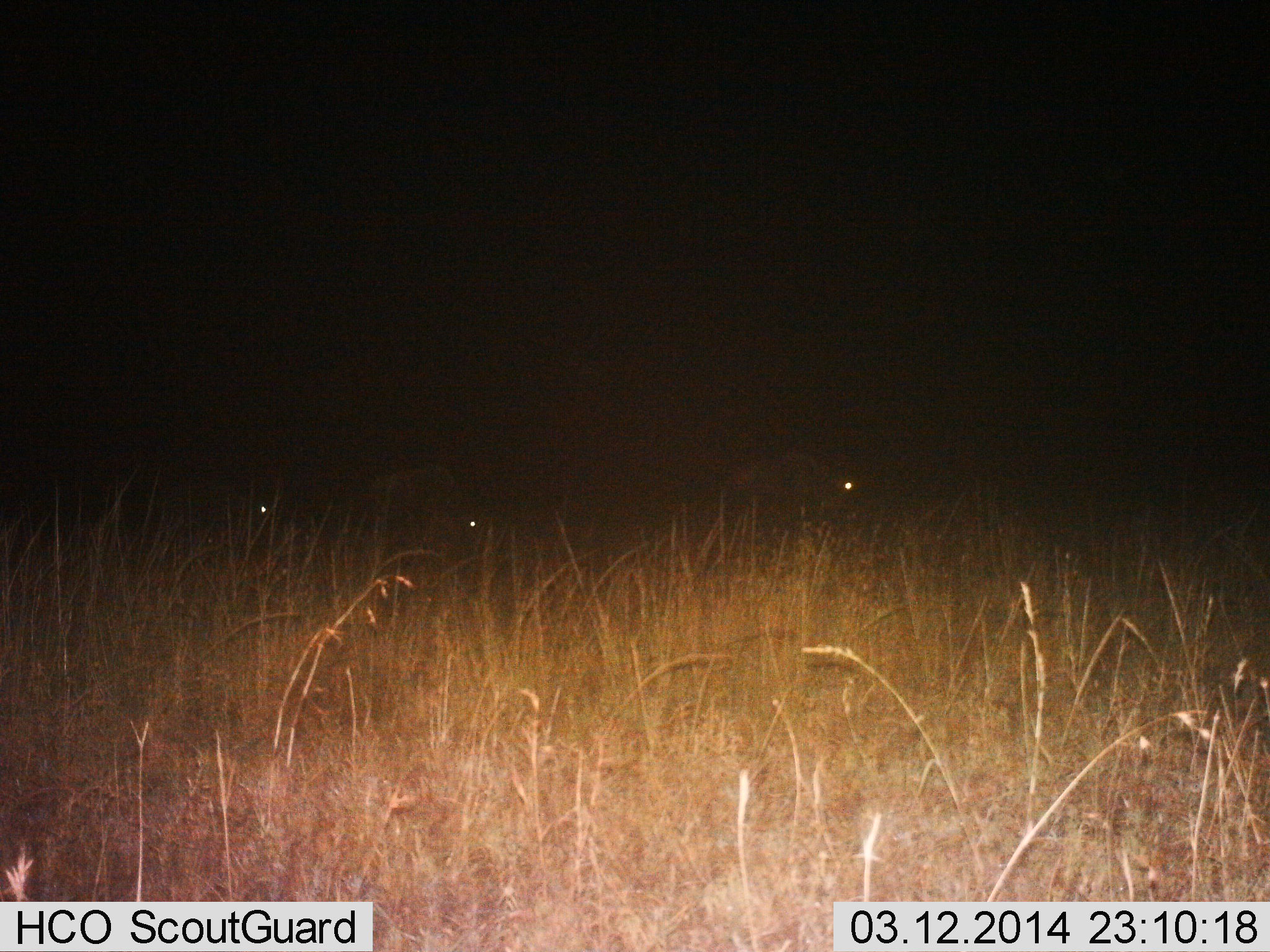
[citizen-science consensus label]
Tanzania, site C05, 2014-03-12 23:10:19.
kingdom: Animalia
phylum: Chordata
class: Mammalia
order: Artiodactyla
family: Bovidae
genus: Connochaetes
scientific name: Connochaetes taurinus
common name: blue wildebeest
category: wildebeest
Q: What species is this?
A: Wildebeest (blue wildebeest) (Connochaetes taurinus).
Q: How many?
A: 3.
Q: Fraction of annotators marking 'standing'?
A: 50%.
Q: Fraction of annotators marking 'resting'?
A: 10%.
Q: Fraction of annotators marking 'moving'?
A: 30%.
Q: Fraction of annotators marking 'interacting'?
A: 0%.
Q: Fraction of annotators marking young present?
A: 0%.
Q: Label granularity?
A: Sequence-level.